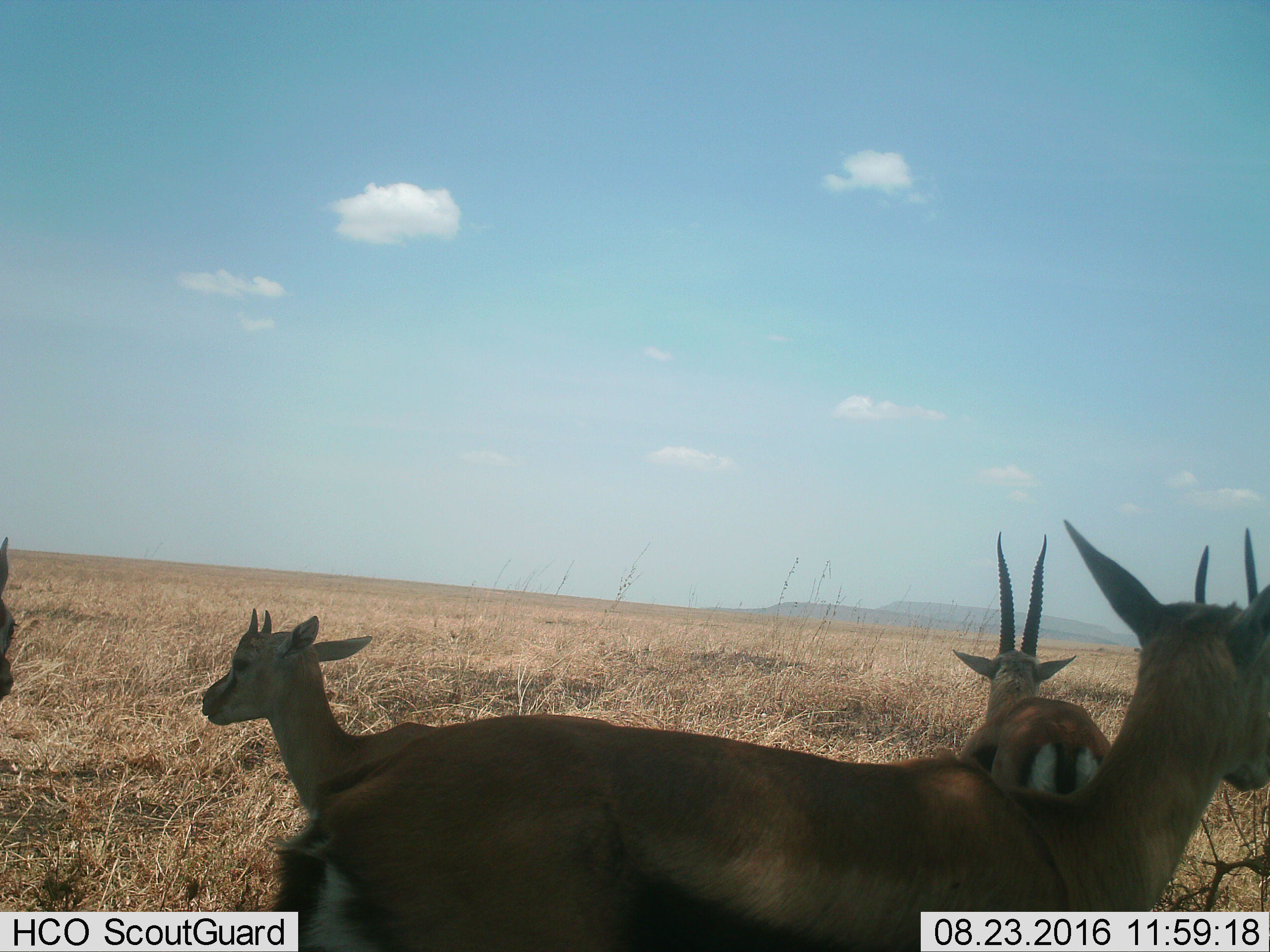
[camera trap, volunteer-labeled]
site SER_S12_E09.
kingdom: Animalia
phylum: Chordata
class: Mammalia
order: Artiodactyla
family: Bovidae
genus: Eudorcas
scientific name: Eudorcas thomsonii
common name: thomson's gazelle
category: gazellethomsons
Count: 4.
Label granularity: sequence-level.